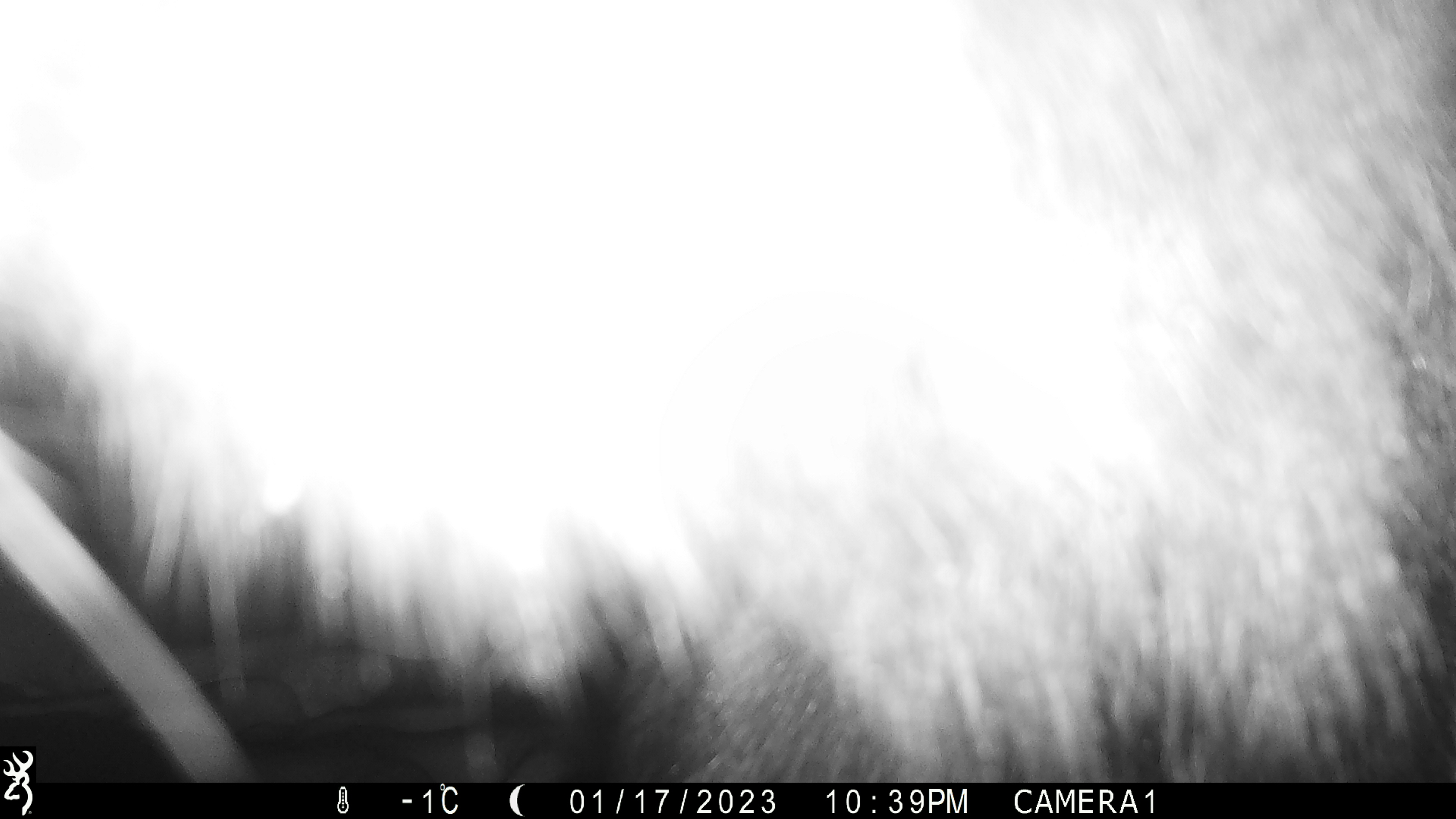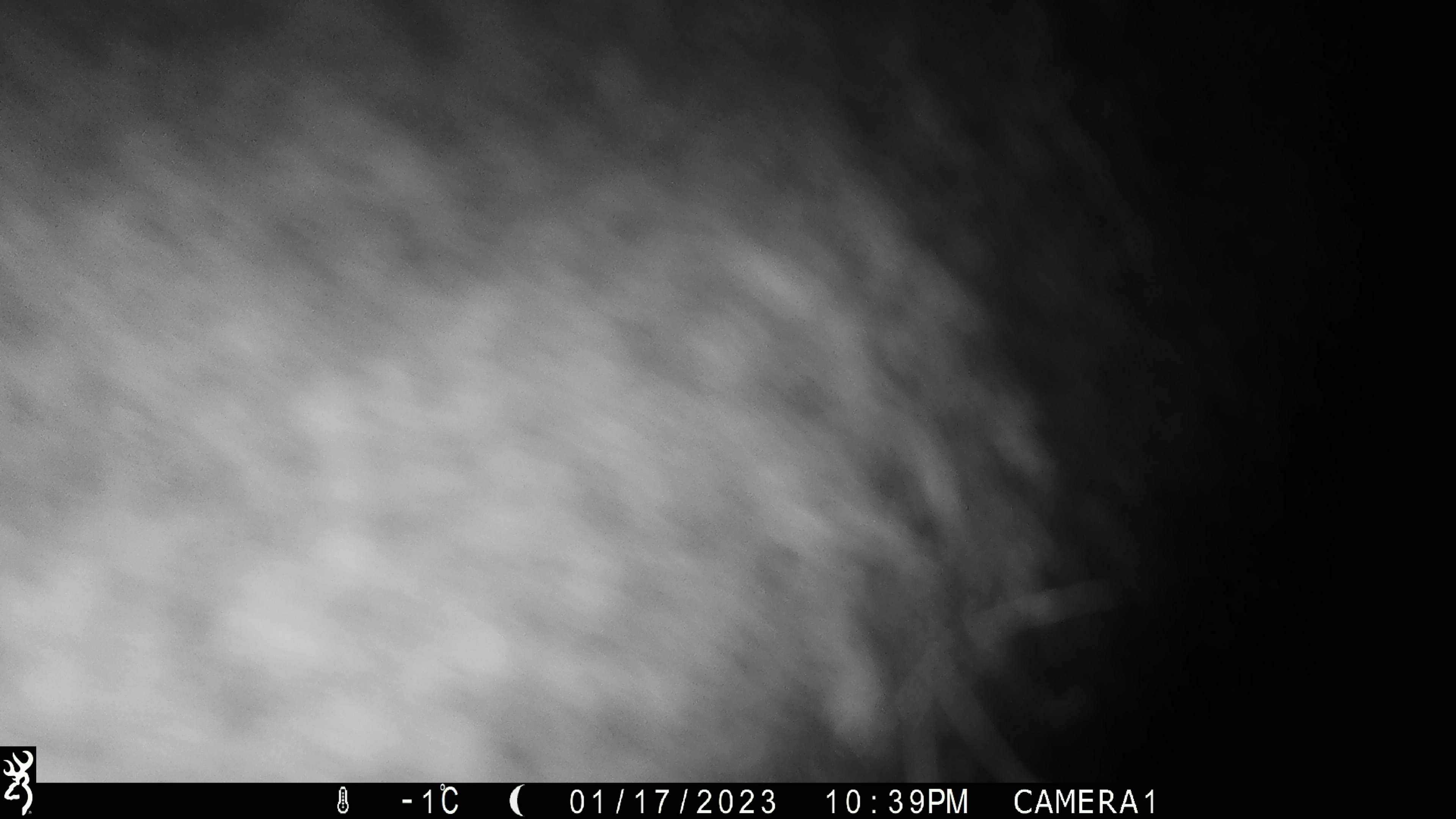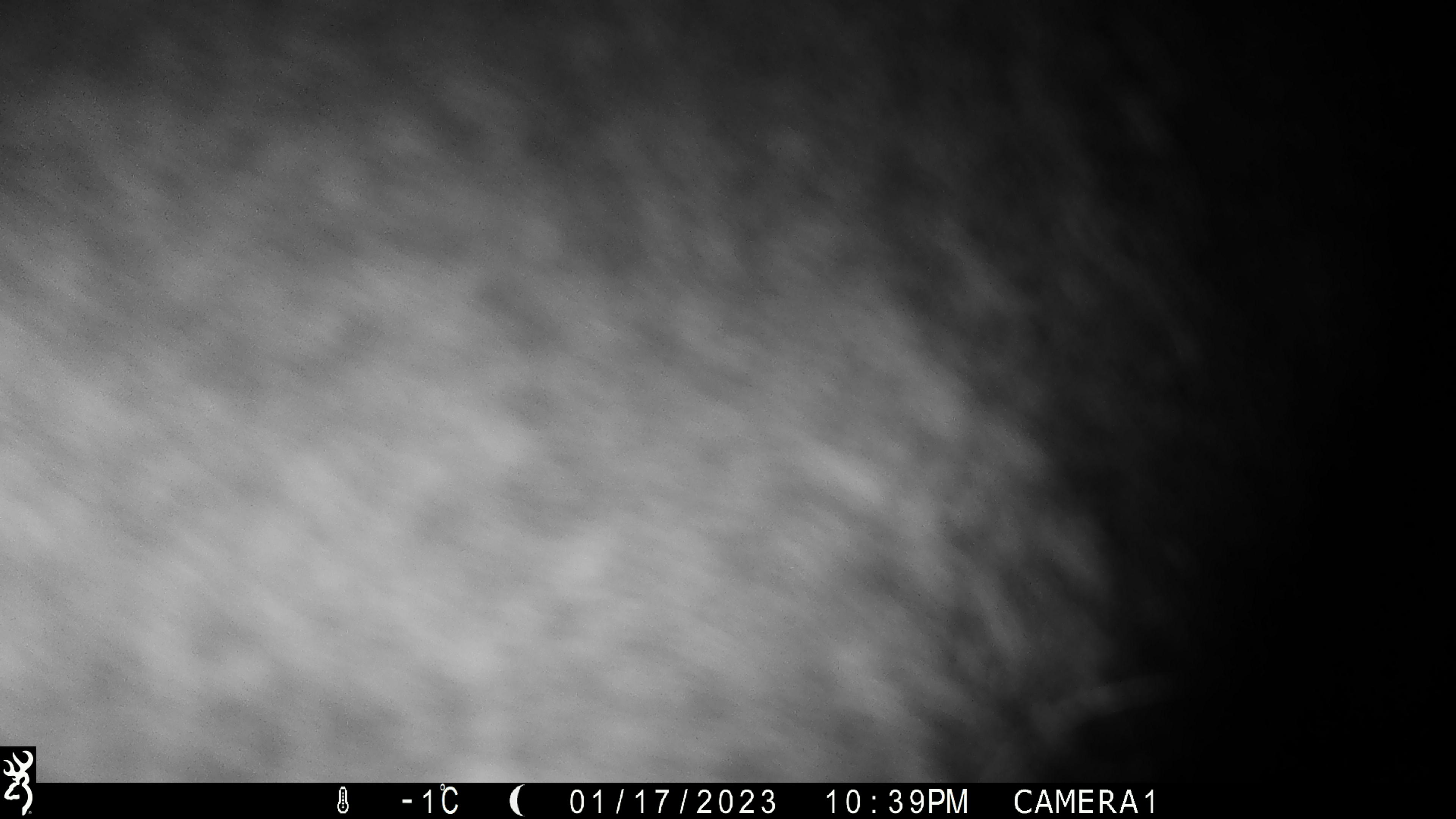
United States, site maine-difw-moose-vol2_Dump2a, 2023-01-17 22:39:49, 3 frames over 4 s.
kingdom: Animalia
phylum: Chordata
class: Mammalia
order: Artiodactyla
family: Cervidae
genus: Alces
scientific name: Alces alces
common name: moose